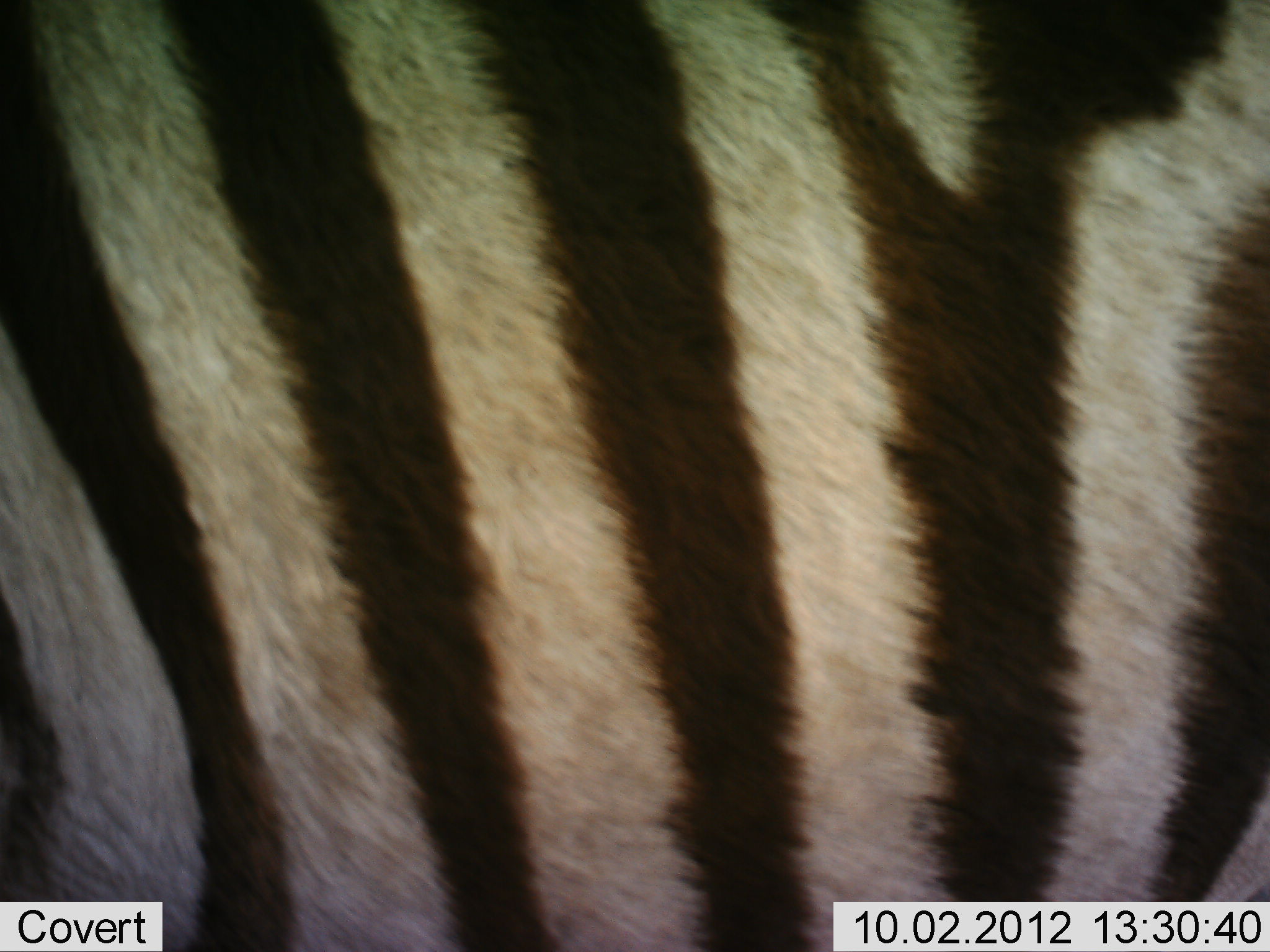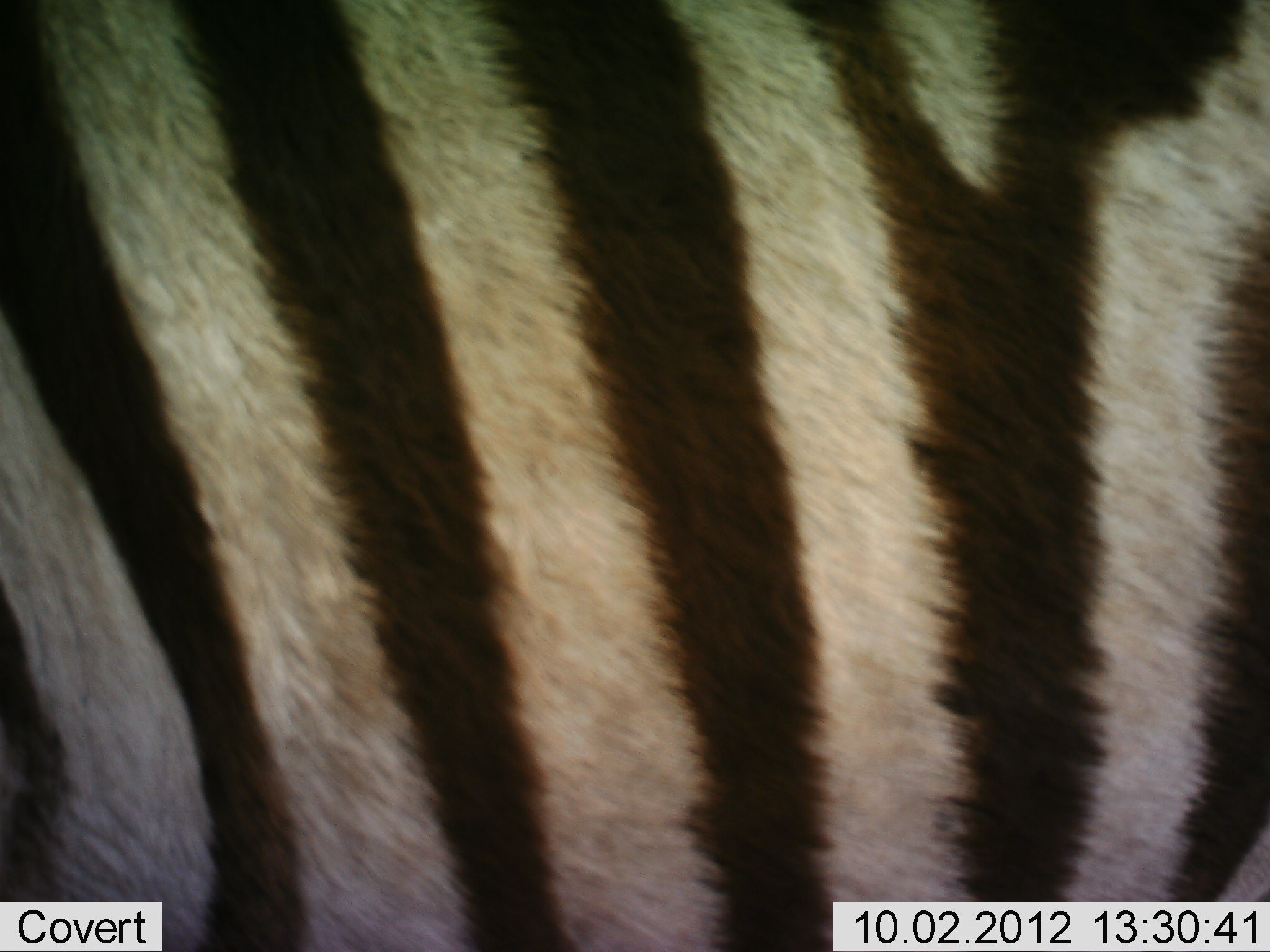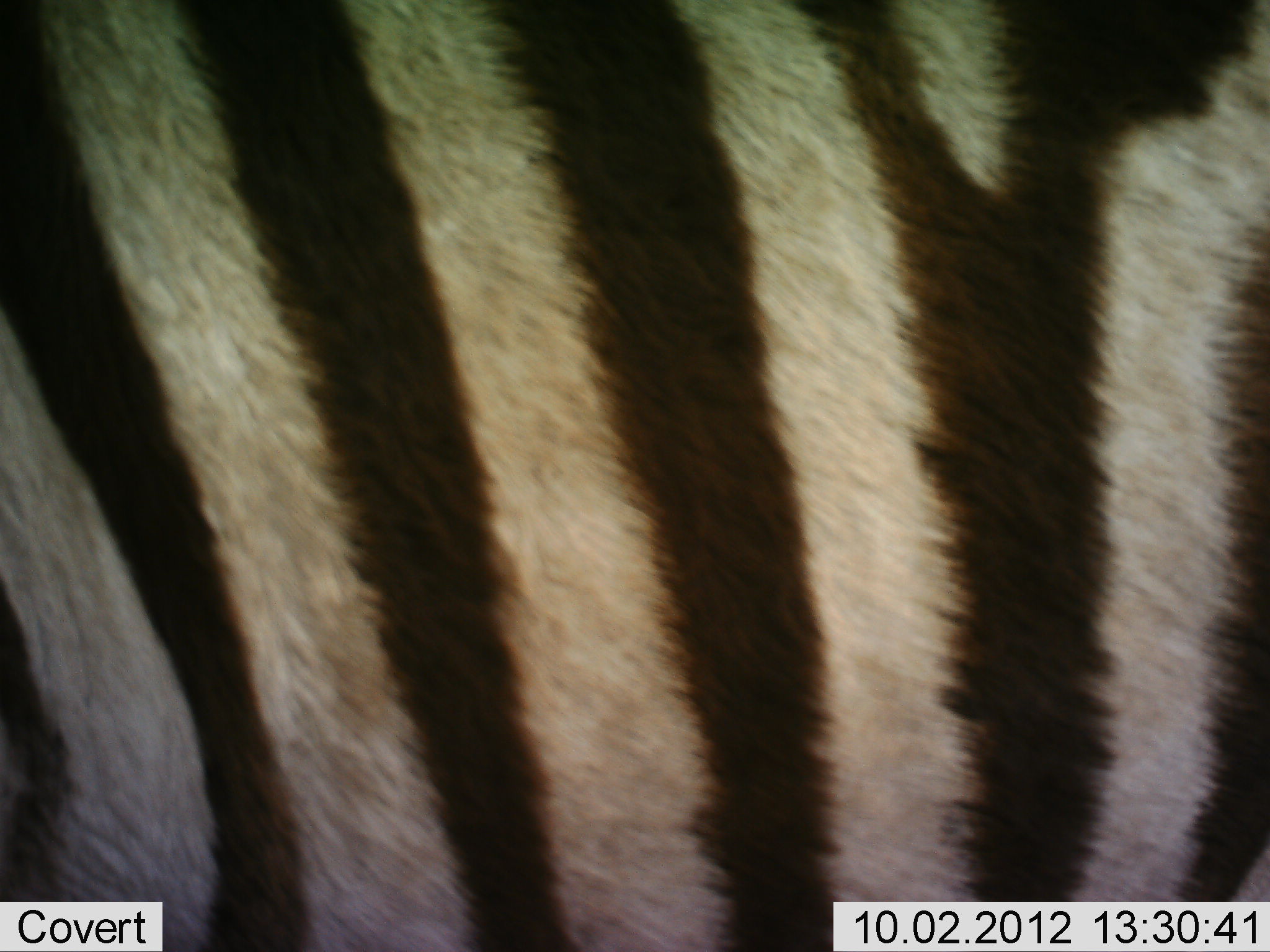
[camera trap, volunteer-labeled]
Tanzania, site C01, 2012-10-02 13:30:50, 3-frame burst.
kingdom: Animalia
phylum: Chordata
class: Mammalia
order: Perissodactyla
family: Equidae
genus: Equus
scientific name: Equus quagga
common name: plains zebra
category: zebra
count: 1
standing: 100%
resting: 0%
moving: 0%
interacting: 0%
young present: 0%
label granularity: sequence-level